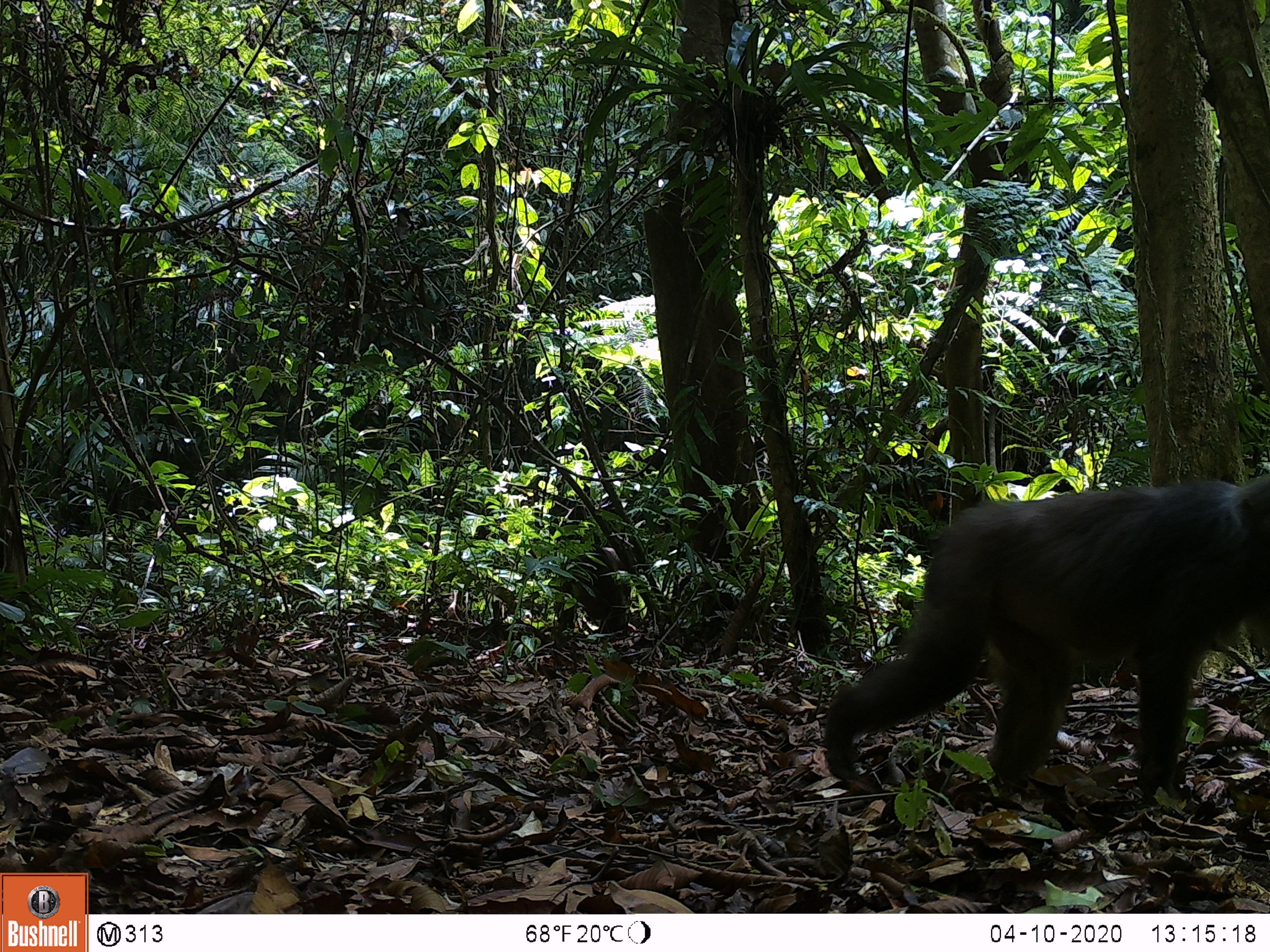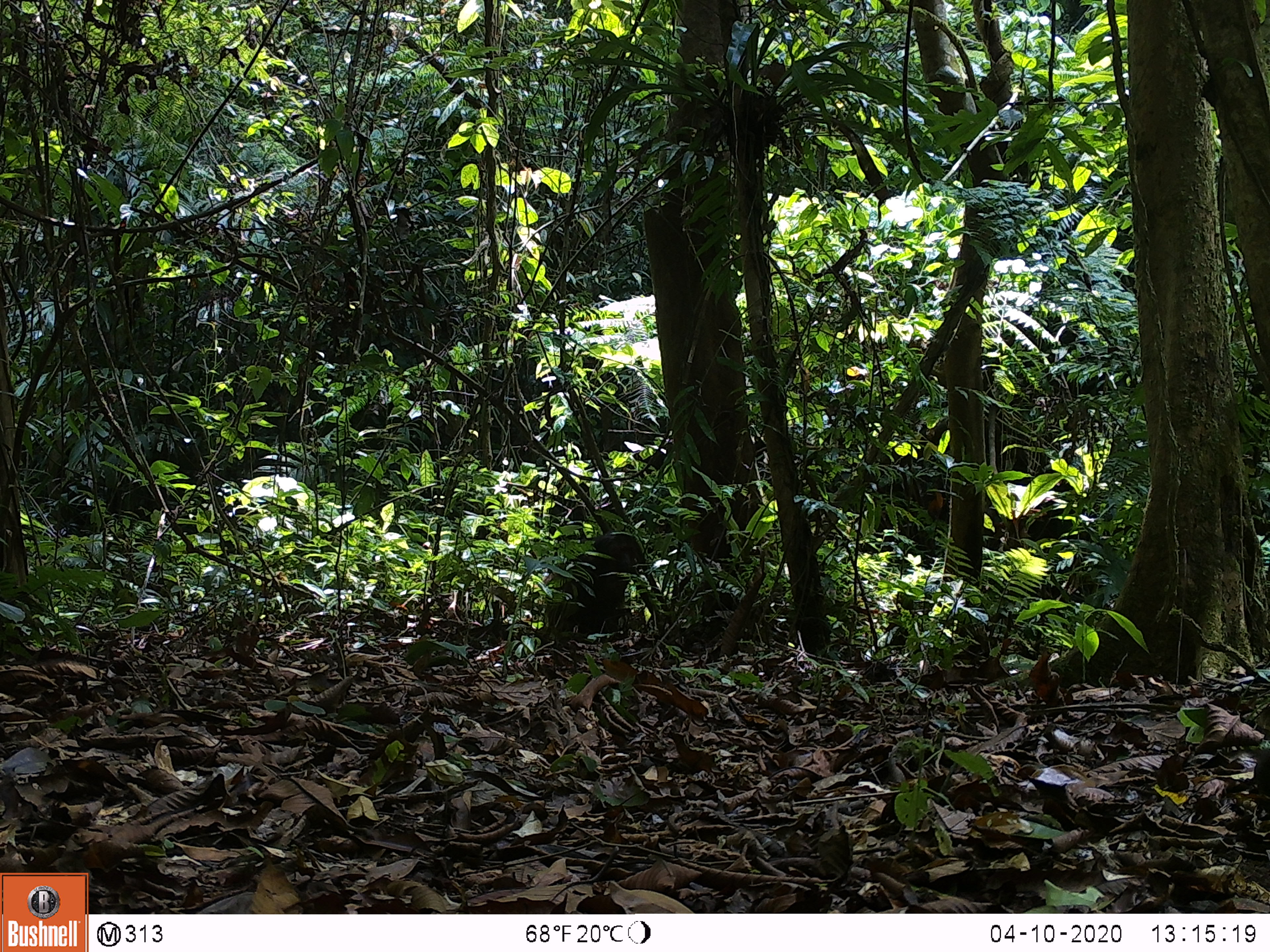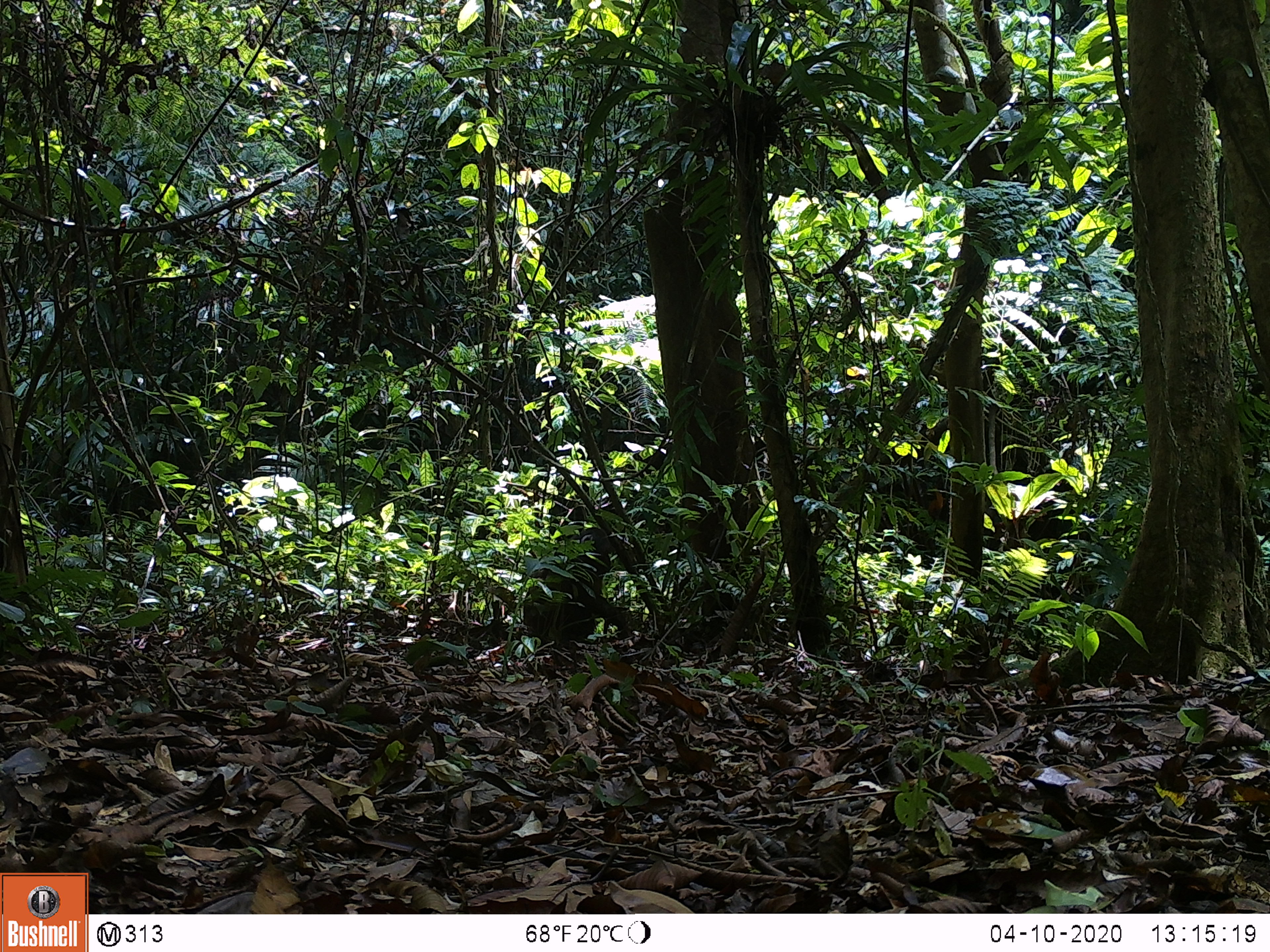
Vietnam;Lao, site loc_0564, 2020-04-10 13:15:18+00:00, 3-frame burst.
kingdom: Animalia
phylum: Chordata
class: Mammalia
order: Primates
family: Cercopithecidae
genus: Macaca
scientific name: Macaca arctoides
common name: stump-tailed macaque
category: stump tailed macaque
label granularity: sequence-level